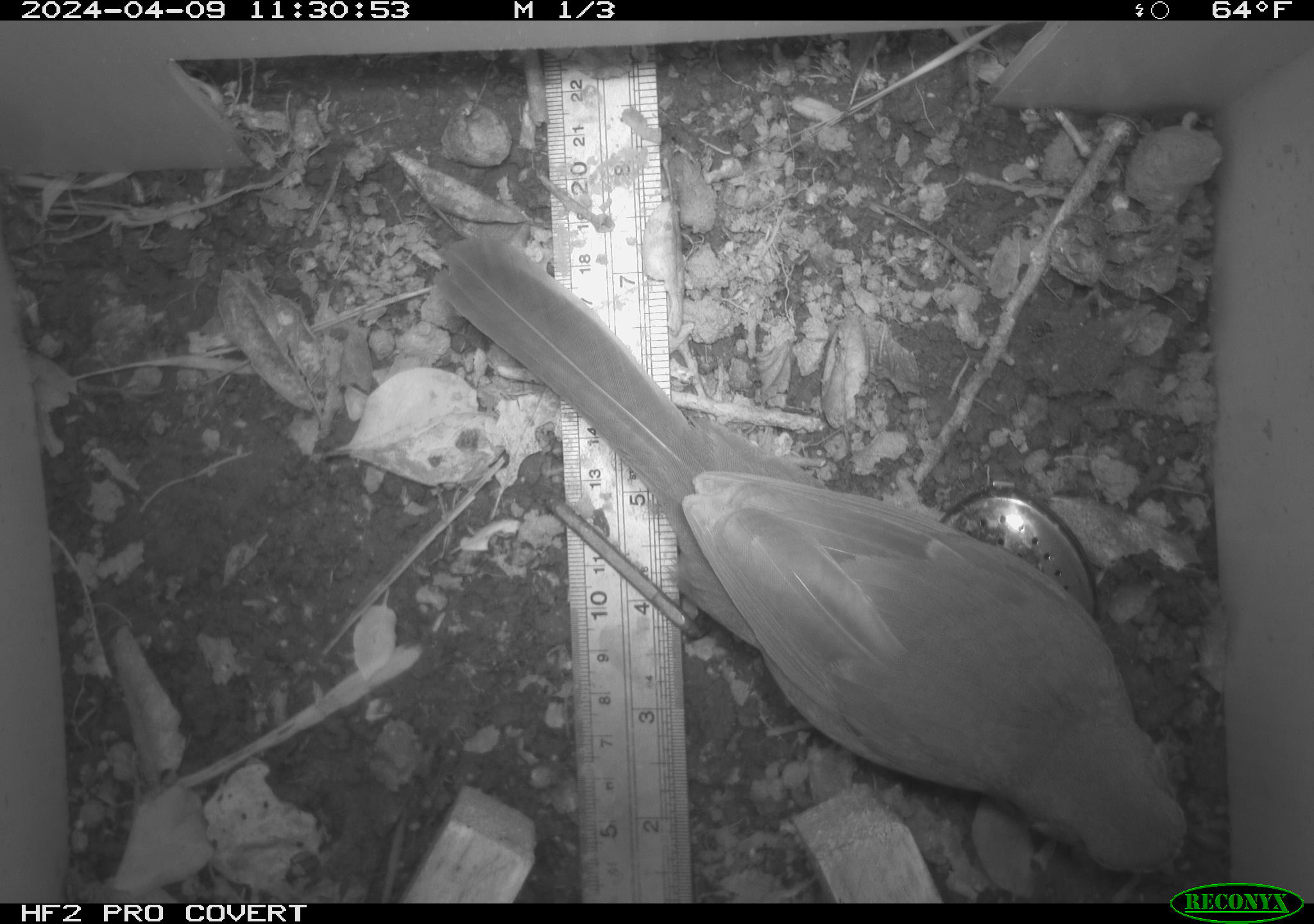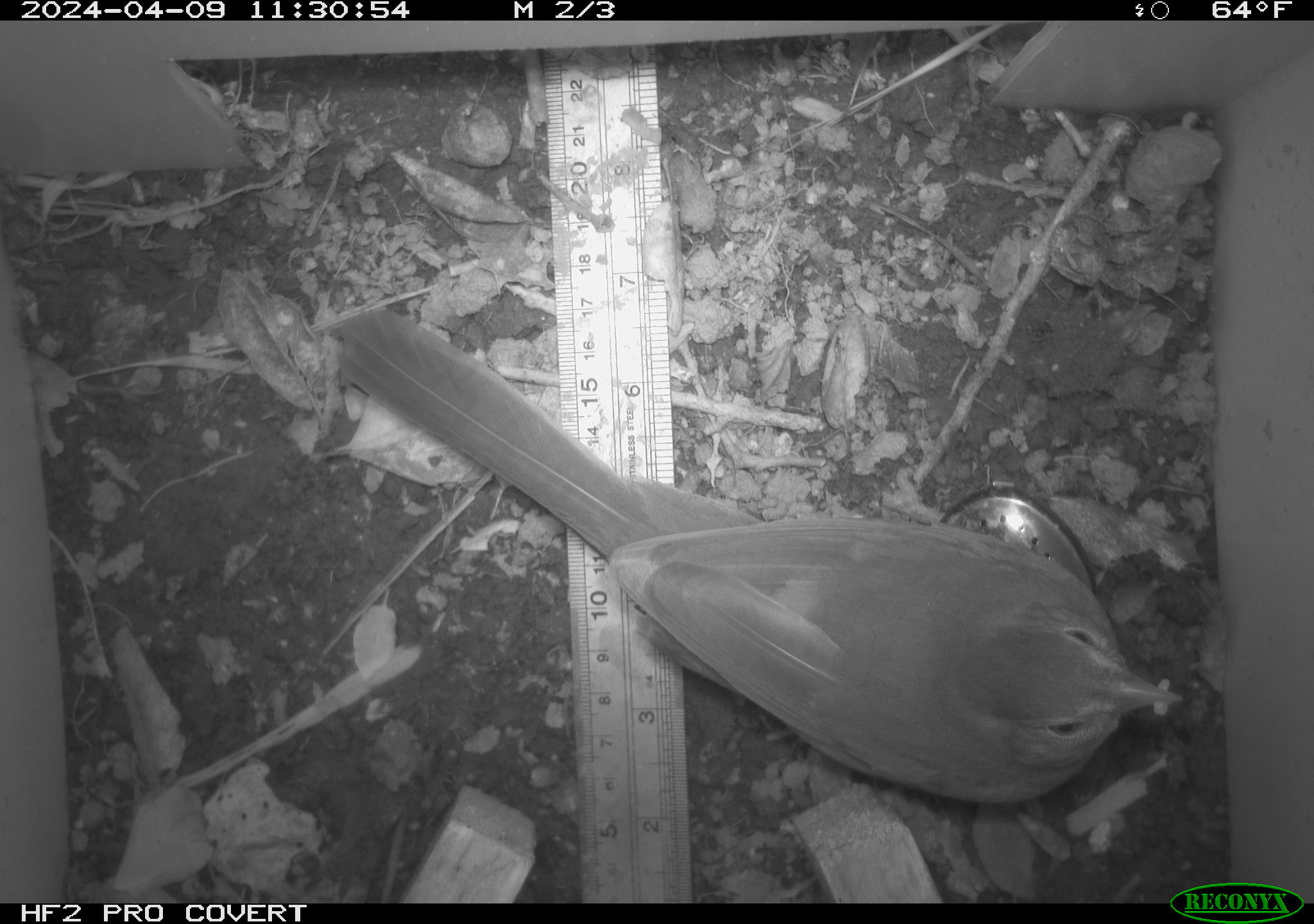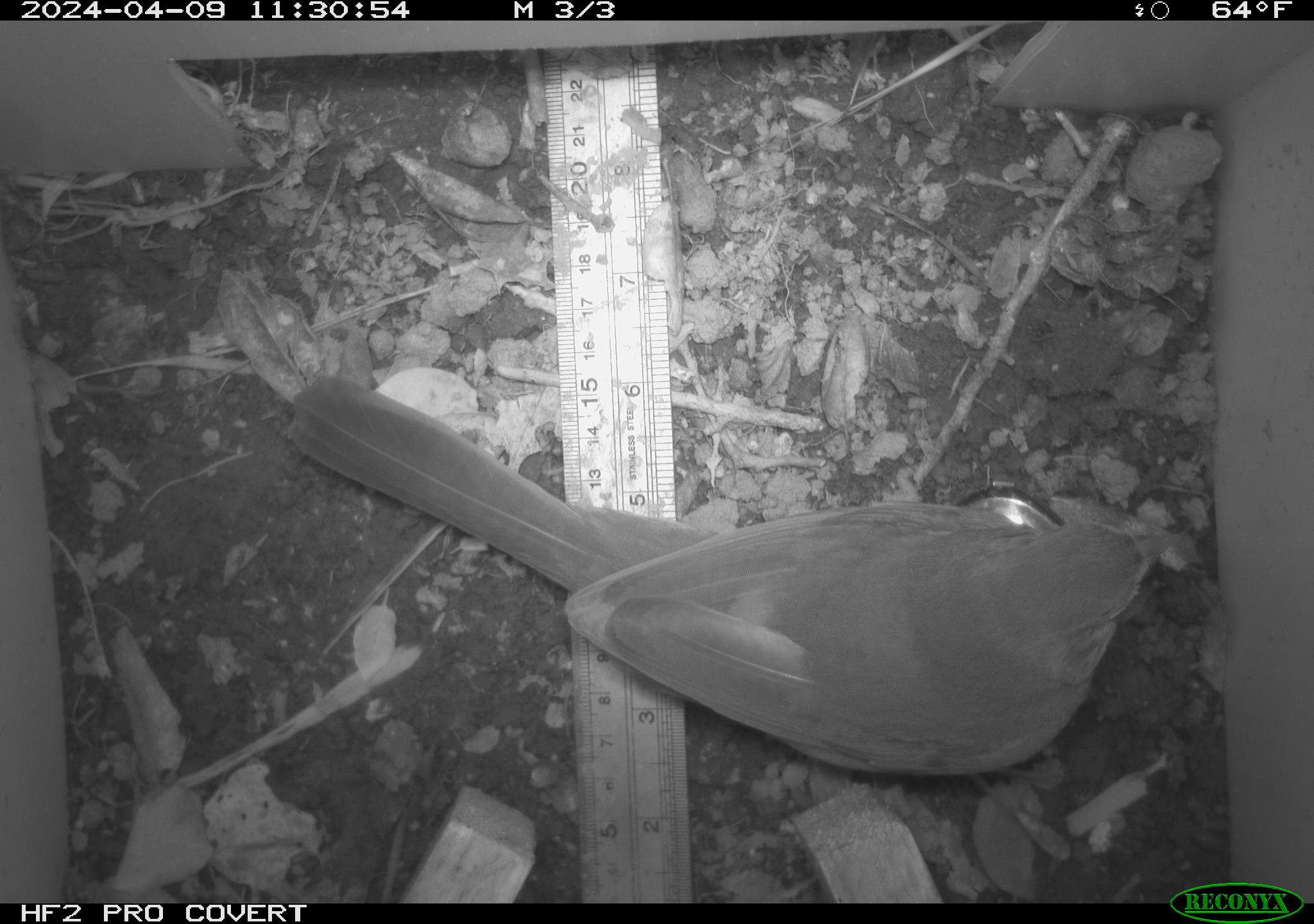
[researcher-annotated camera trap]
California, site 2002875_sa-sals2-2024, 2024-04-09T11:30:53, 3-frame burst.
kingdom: Animalia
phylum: Chordata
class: Aves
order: Passeriformes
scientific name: Passeriformes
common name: passerines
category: passeriformes order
Passeriformes order (passerines) (Passeriformes).